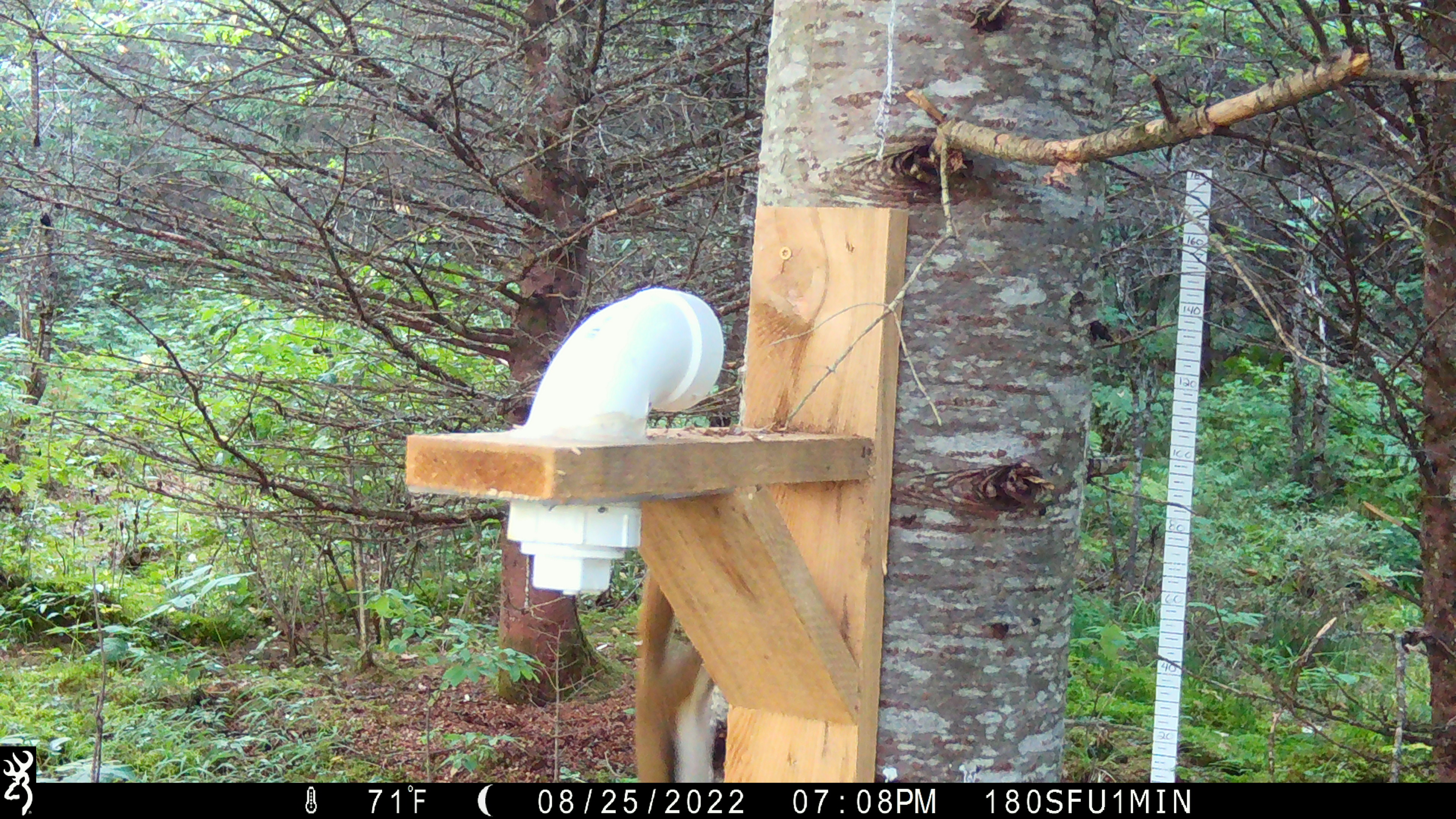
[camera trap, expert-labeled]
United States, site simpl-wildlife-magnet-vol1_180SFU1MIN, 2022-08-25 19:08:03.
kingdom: Animalia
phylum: Chordata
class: Mammalia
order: Rodentia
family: Sciuridae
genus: Tamiasciurus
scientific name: Tamiasciurus hudsonicus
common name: red squirrel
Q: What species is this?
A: Red squirrel (Tamiasciurus hudsonicus).